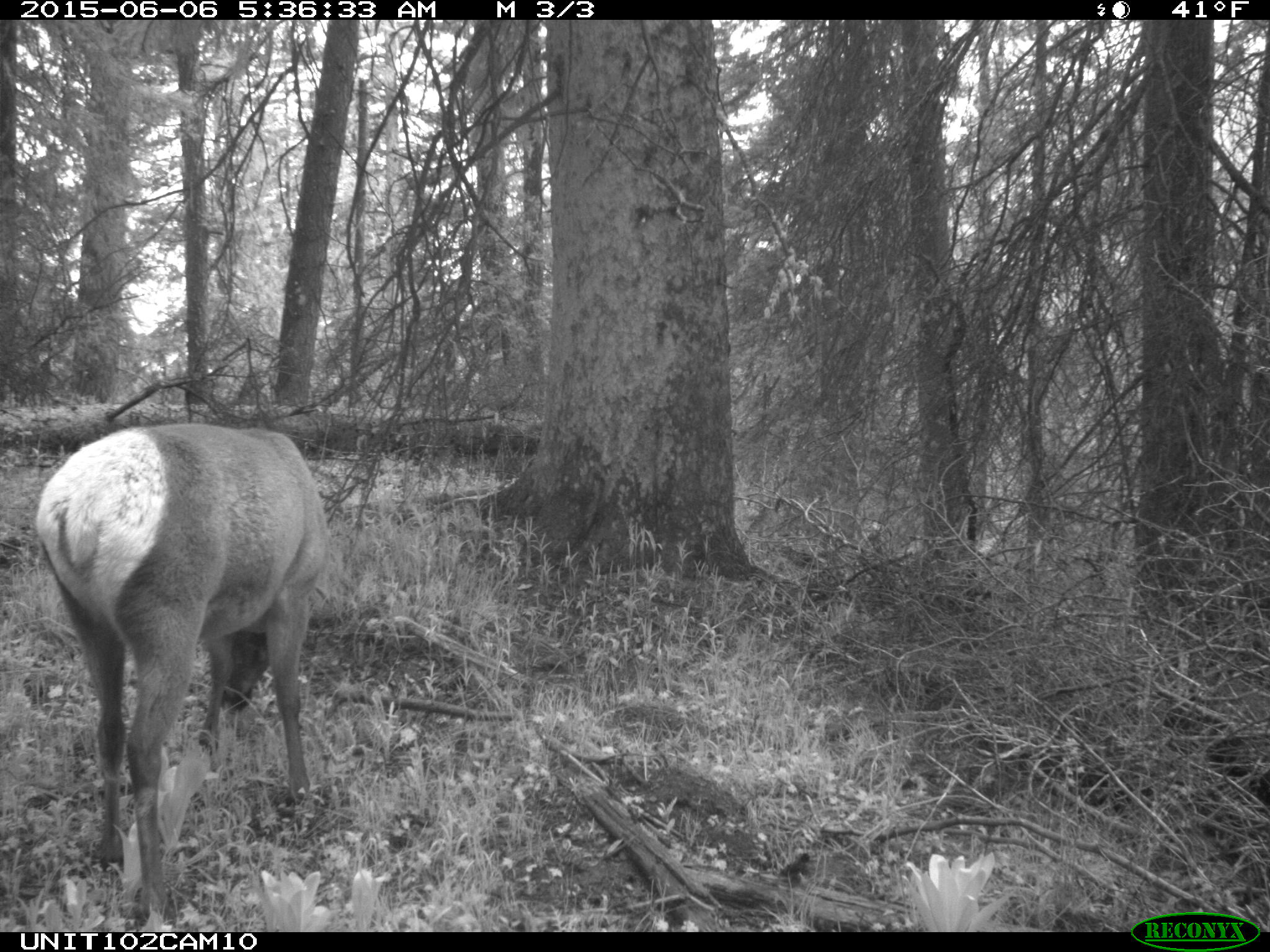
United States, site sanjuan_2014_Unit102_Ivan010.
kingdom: Animalia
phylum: Chordata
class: Mammalia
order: Artiodactyla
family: Cervidae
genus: Cervus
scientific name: Cervus elaphus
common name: red deer